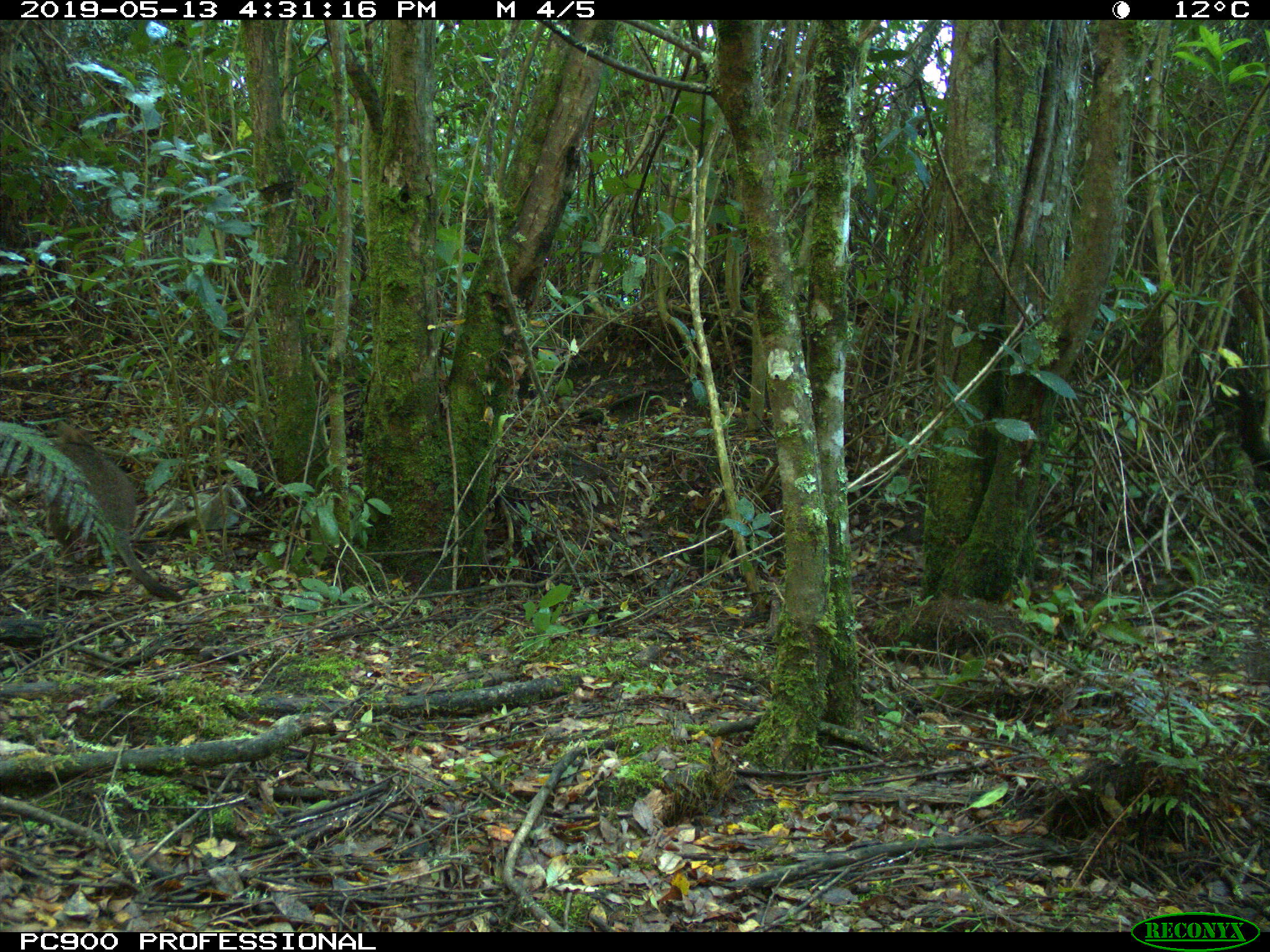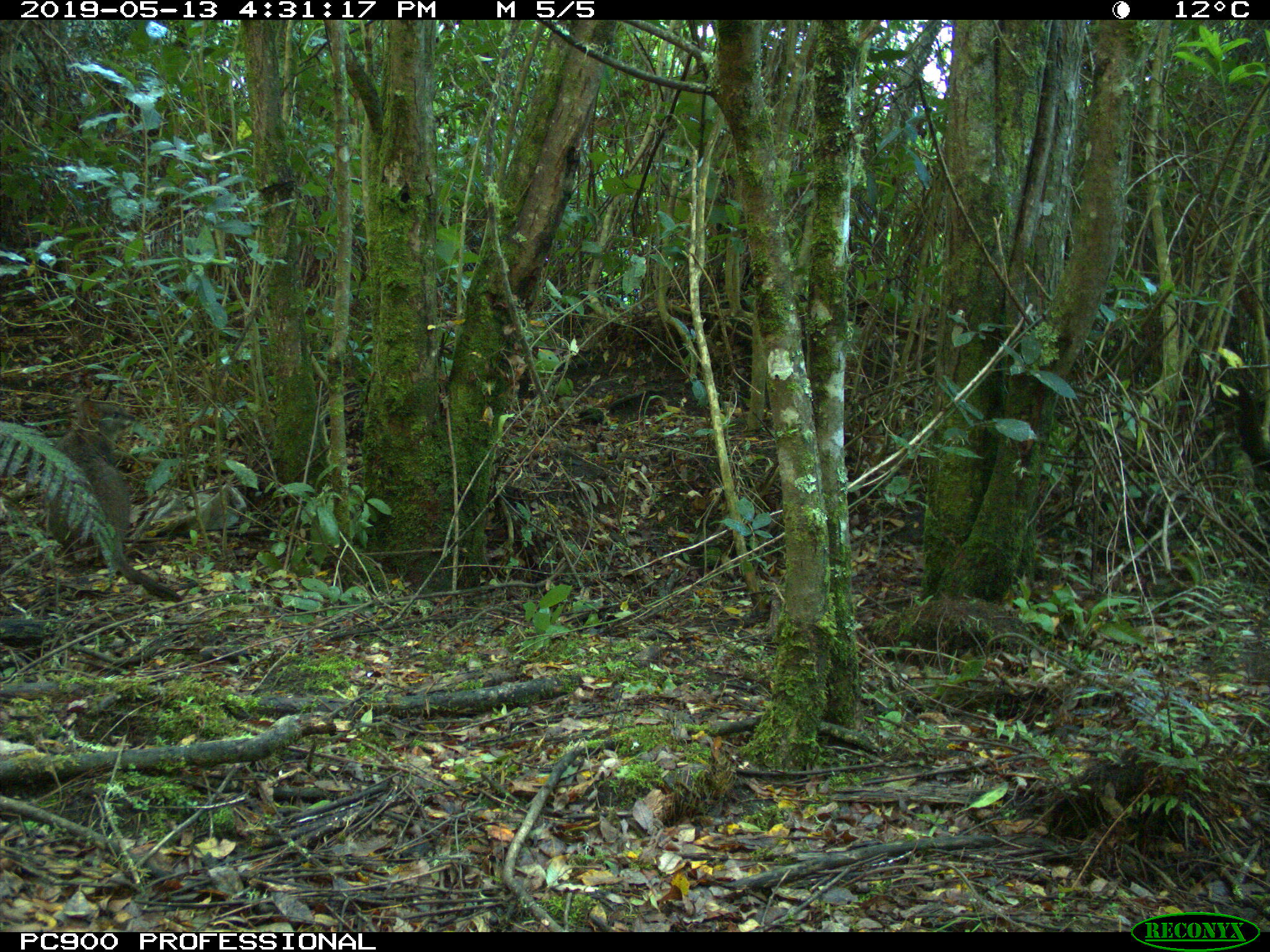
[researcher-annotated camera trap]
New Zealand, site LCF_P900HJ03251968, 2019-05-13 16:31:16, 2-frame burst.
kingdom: Animalia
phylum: Chordata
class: Mammalia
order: Diprotodontia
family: Macropodidae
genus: Notamacropus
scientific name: Notamacropus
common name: wallaby